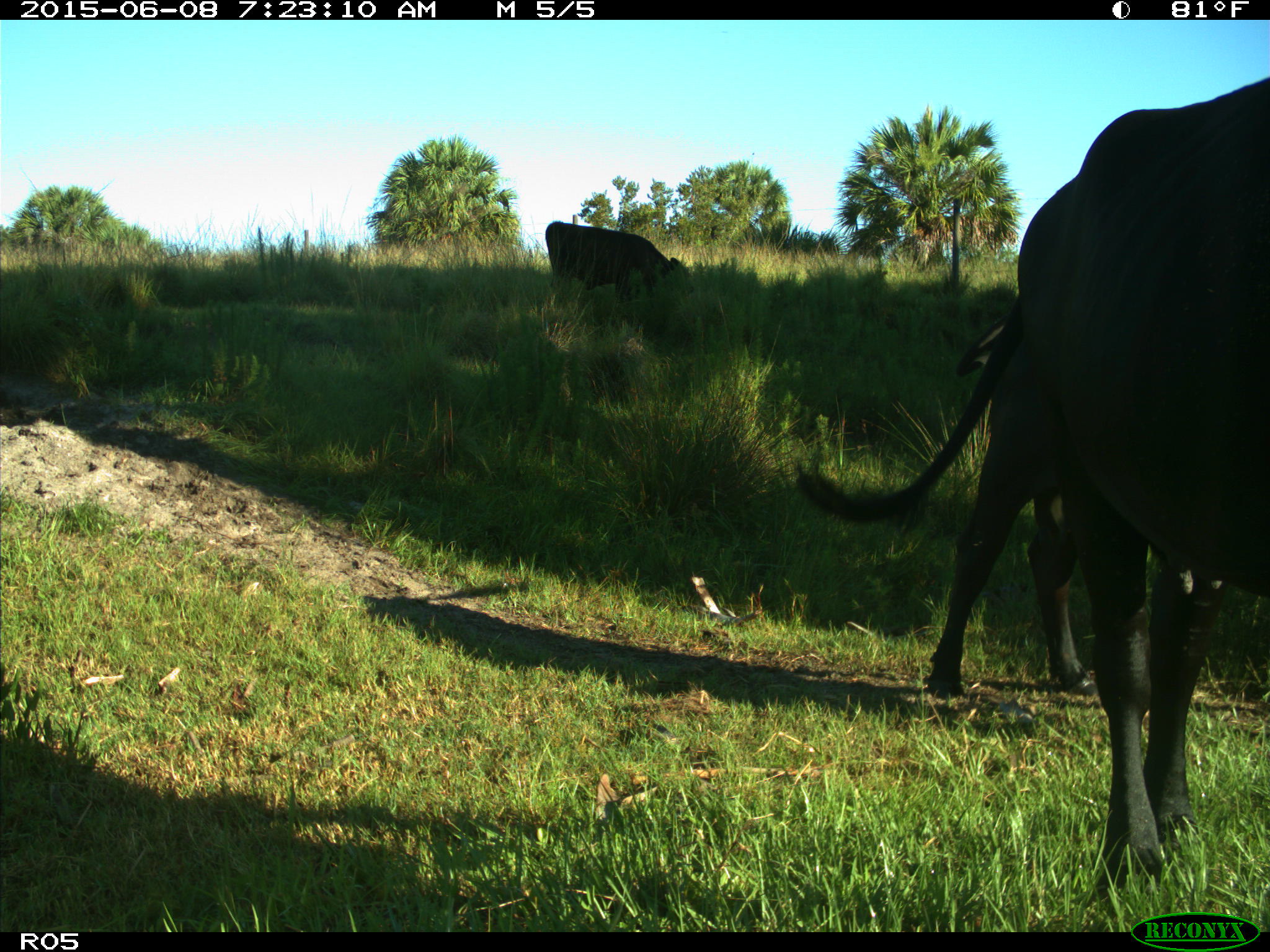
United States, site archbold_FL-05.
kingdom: Animalia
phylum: Chordata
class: Mammalia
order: Artiodactyla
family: Bovidae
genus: Bos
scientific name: Bos taurus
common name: domestic cow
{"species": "Bos taurus (domestic cow)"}